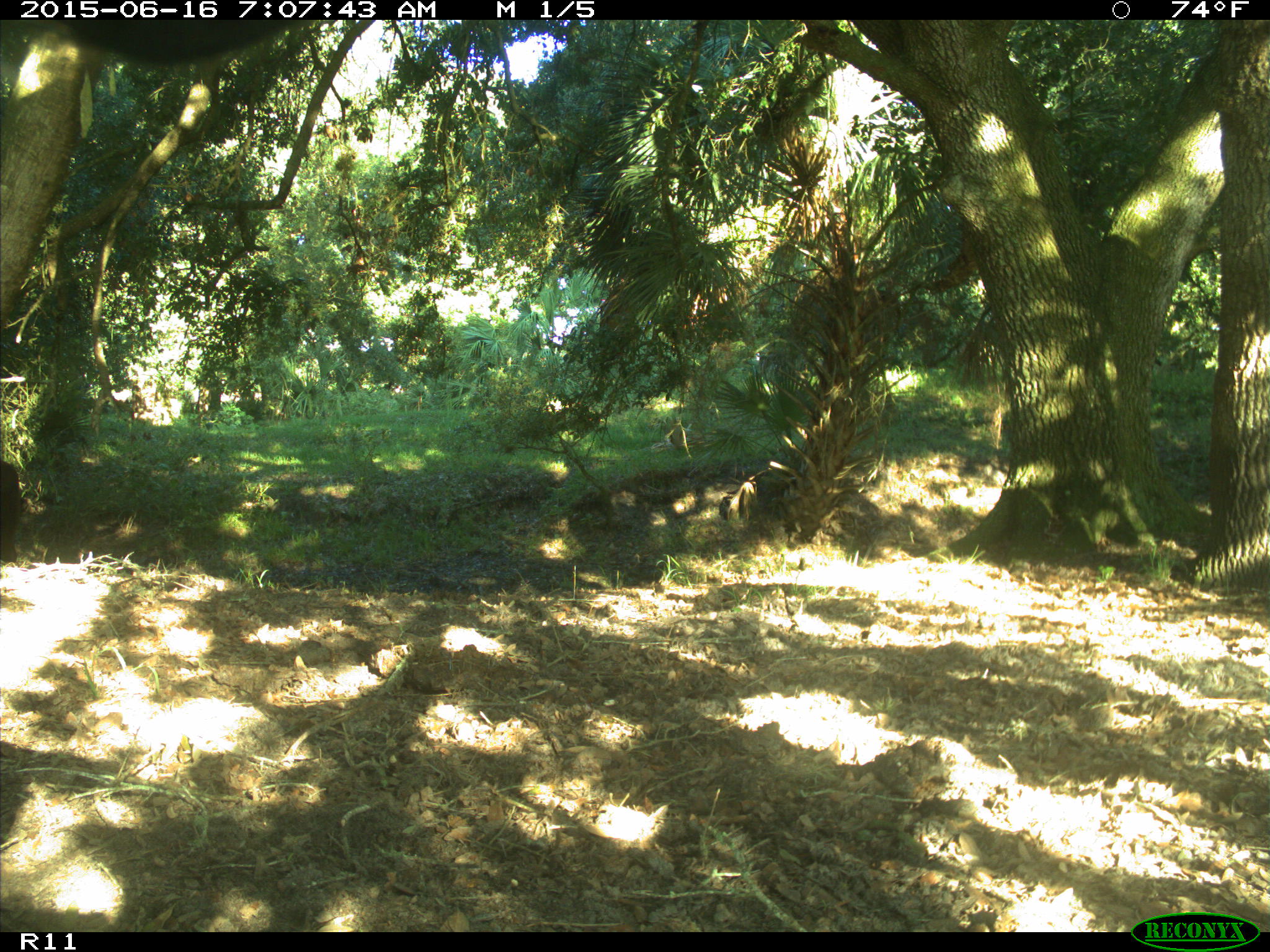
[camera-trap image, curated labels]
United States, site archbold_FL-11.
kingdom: Animalia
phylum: Chordata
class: Mammalia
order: Artiodactyla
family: Bovidae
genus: Bos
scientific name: Bos taurus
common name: domestic cow